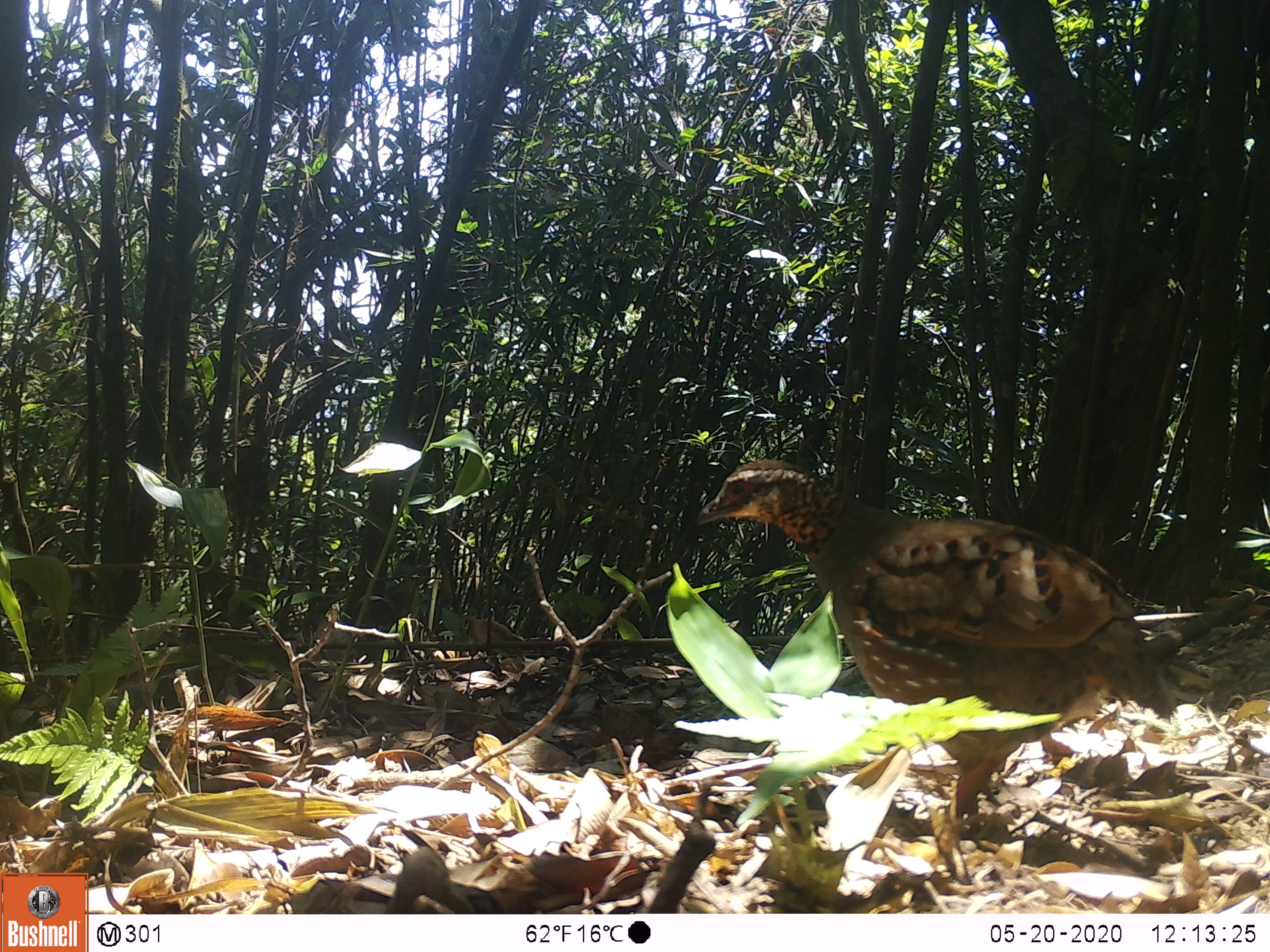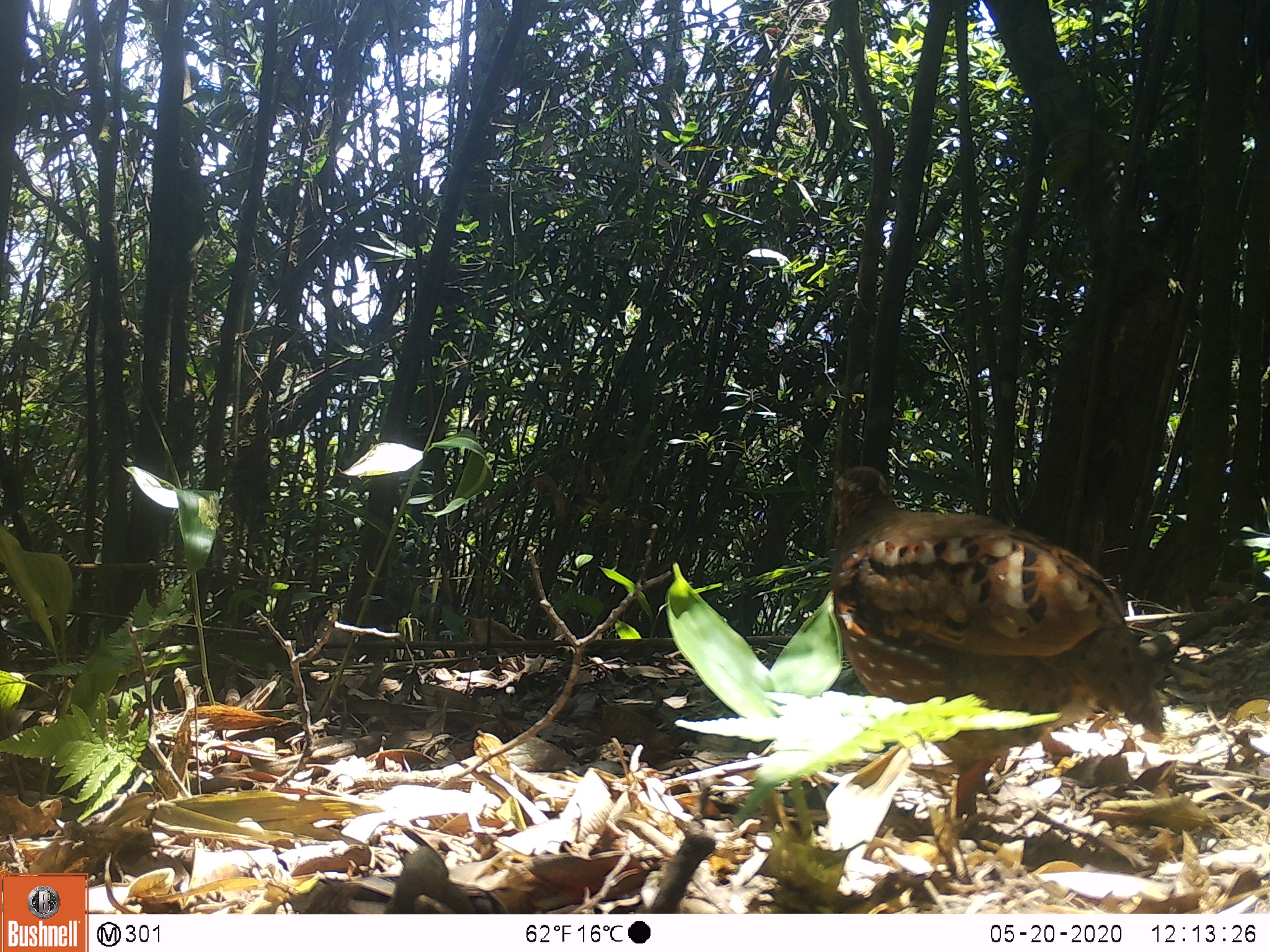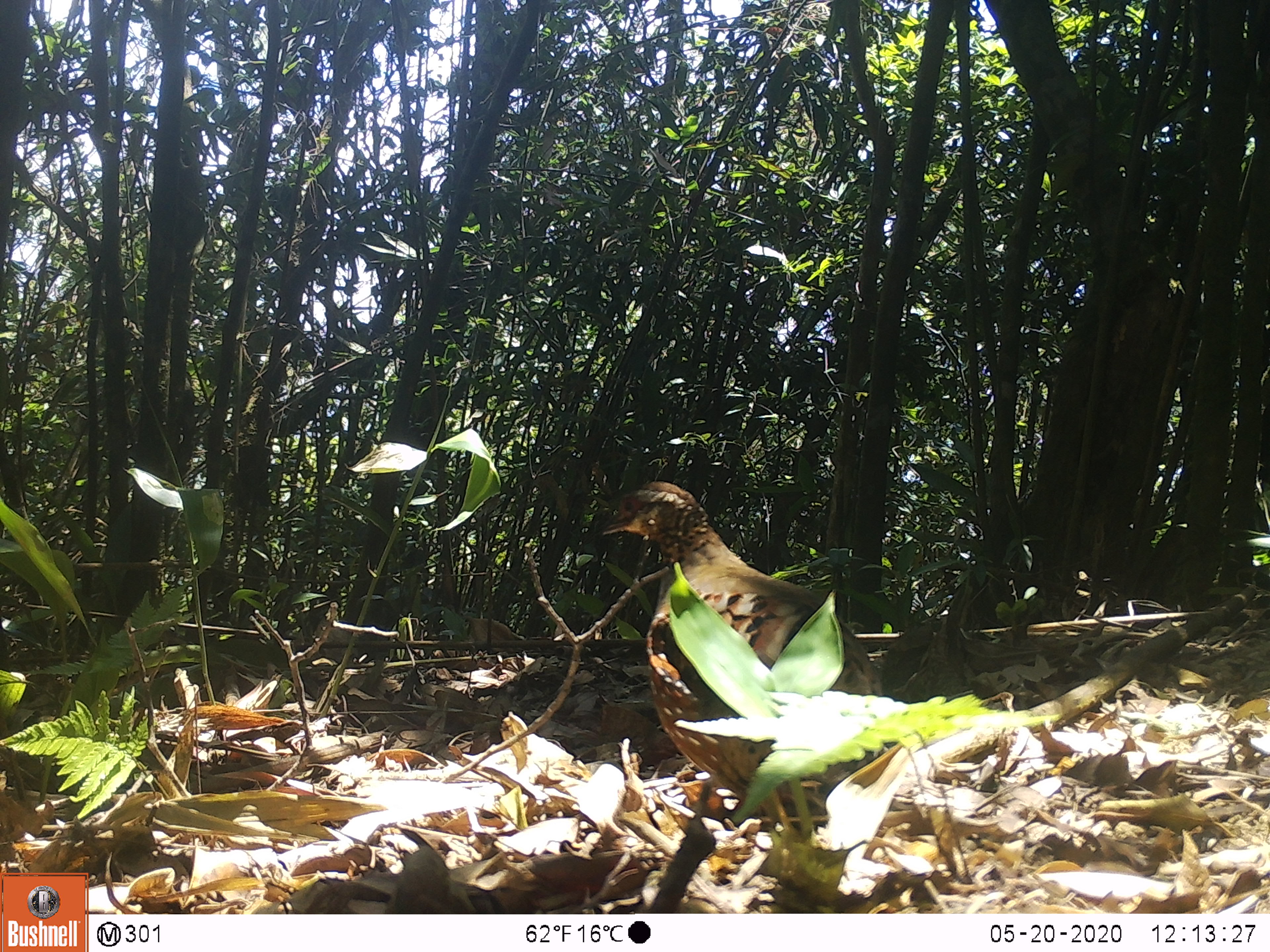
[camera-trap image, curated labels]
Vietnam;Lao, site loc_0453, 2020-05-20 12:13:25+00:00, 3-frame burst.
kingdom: Animalia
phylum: Chordata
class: Aves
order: Galliformes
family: Phasianidae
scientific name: Phasianidae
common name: partridge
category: unidentified partridge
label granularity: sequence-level